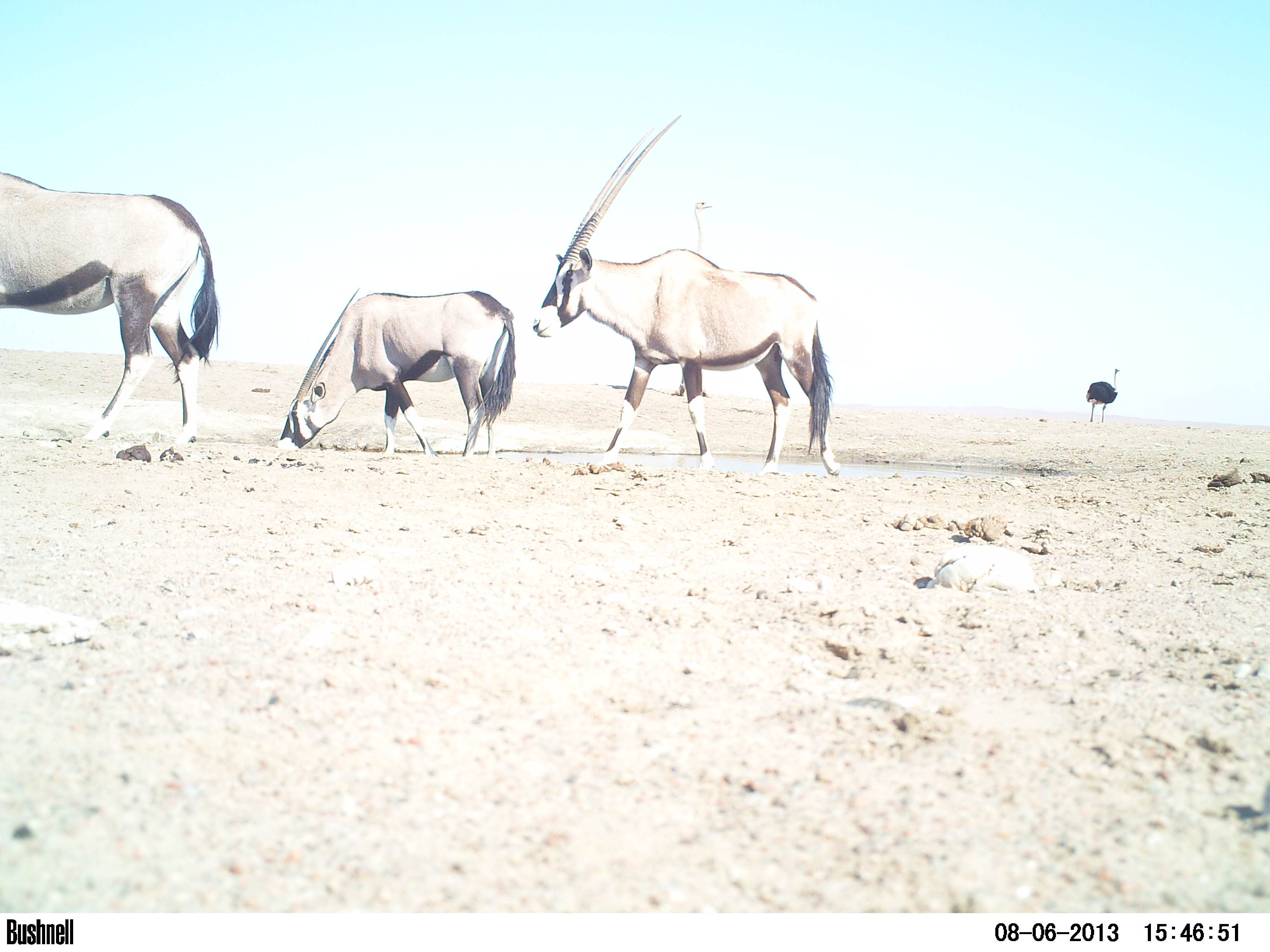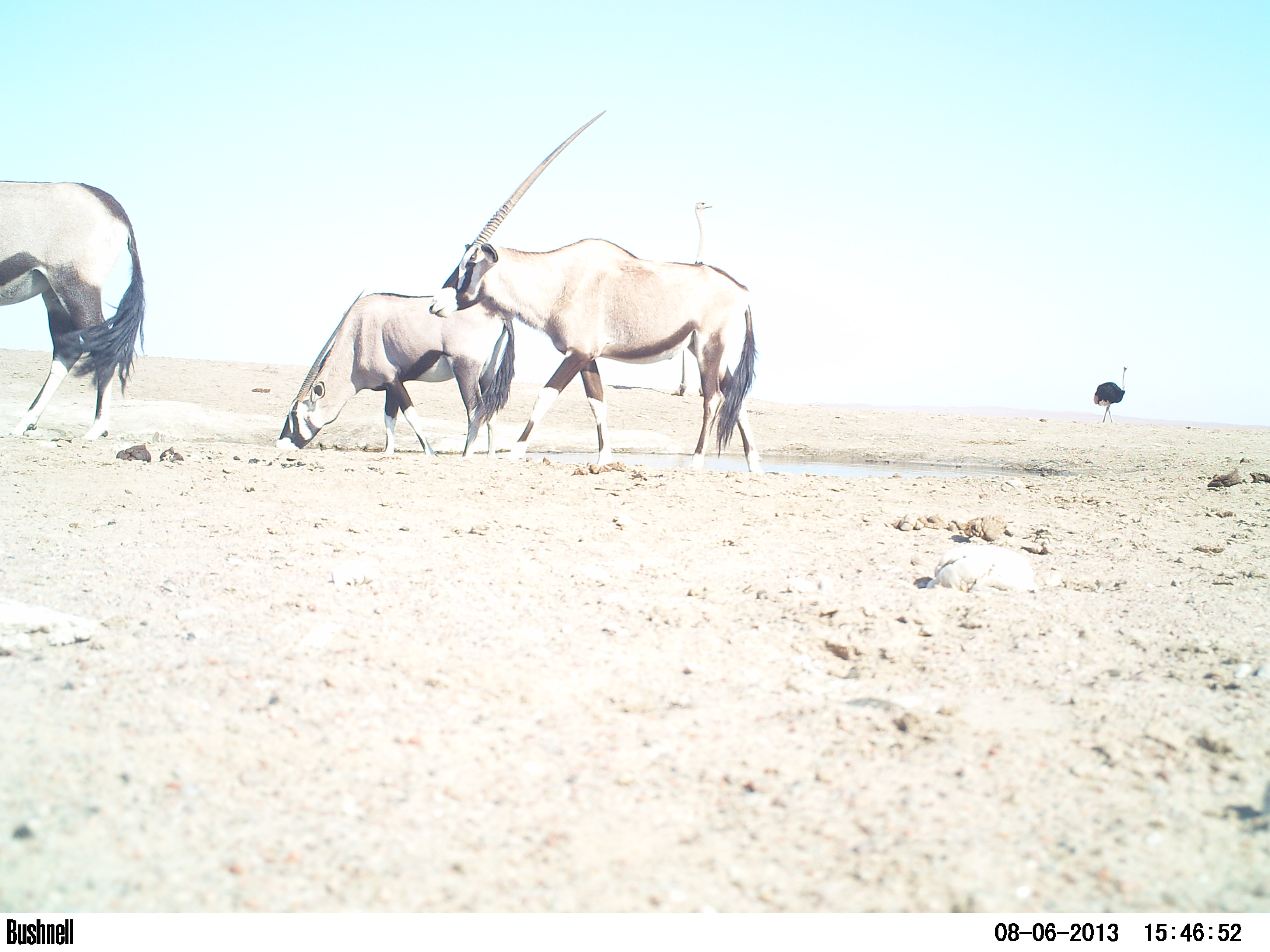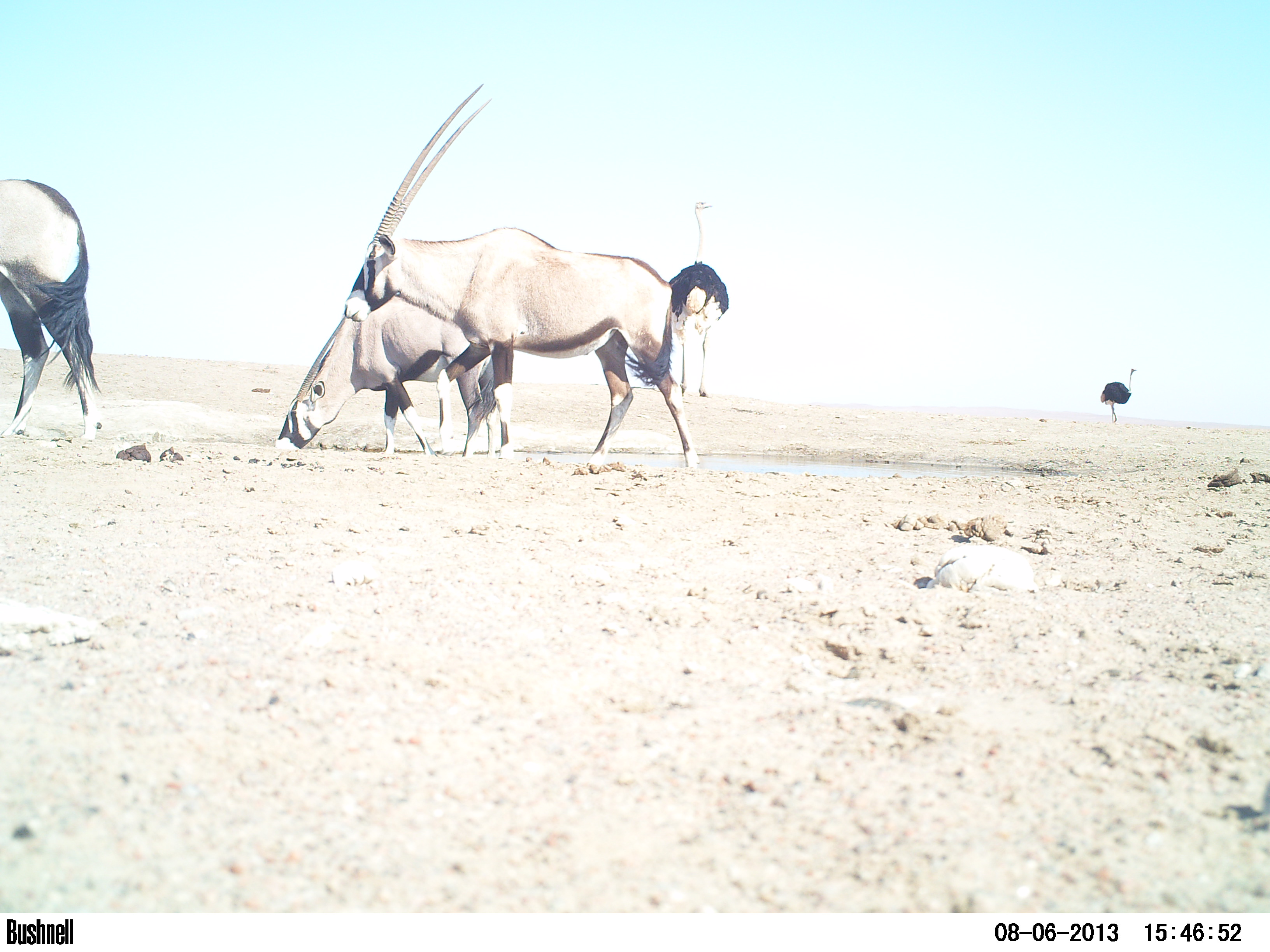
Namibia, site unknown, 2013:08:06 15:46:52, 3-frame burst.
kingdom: Animalia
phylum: Chordata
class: Mammalia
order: Artiodactyla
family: Bovidae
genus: Oryx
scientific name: Oryx gazella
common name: gemsbok